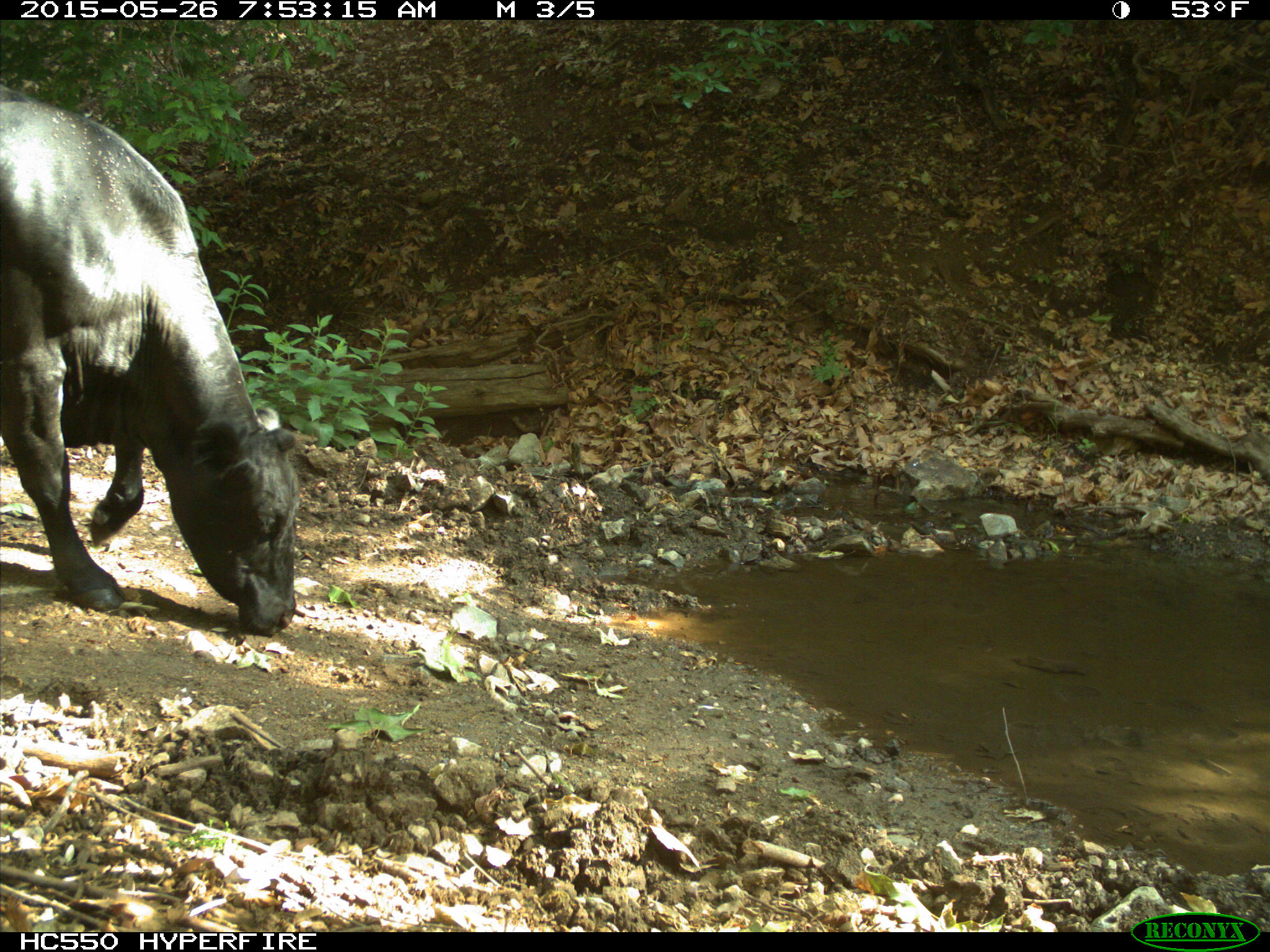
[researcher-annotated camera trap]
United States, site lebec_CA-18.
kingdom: Animalia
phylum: Chordata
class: Mammalia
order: Artiodactyla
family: Bovidae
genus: Bos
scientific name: Bos taurus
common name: domestic cow